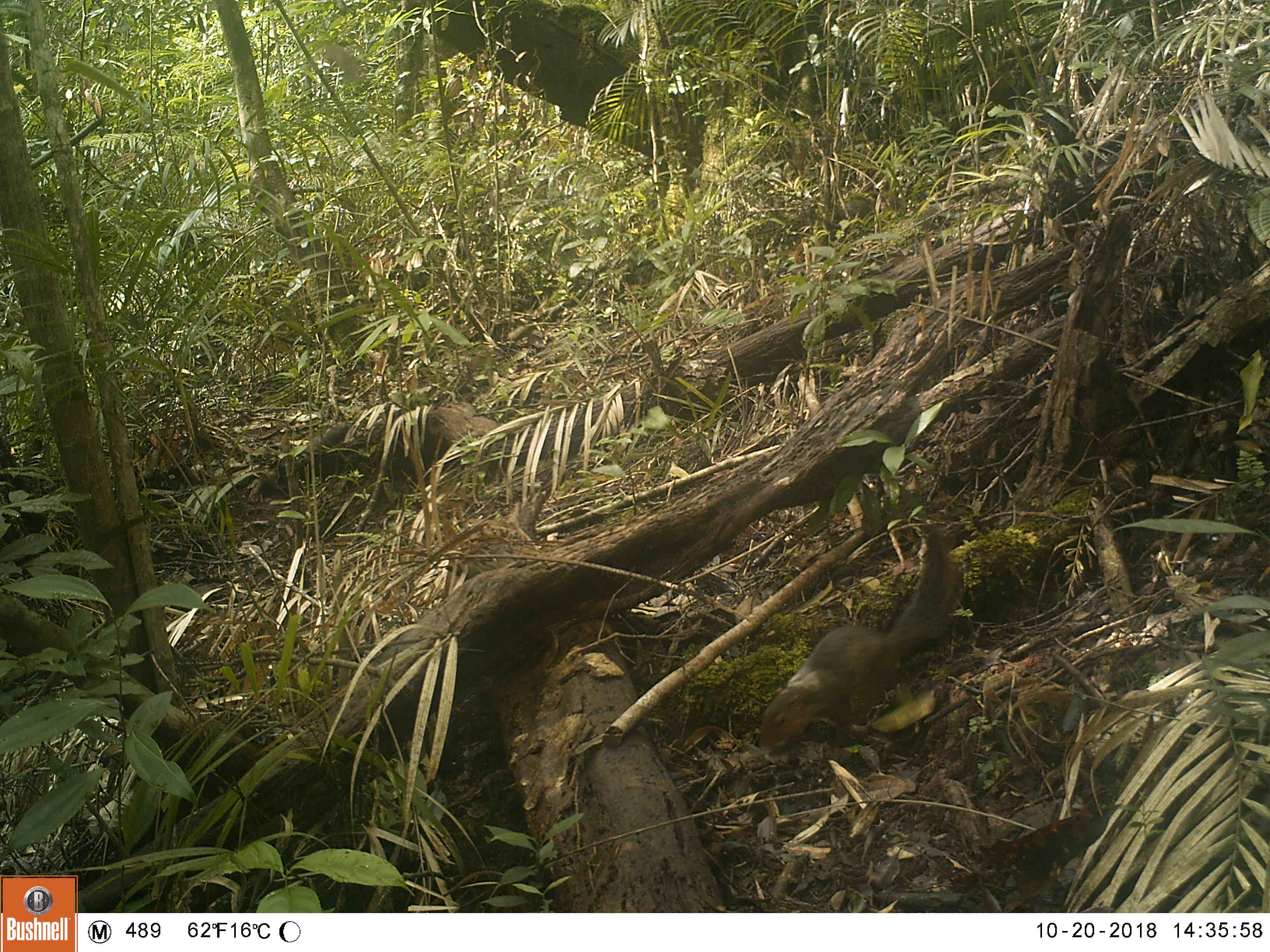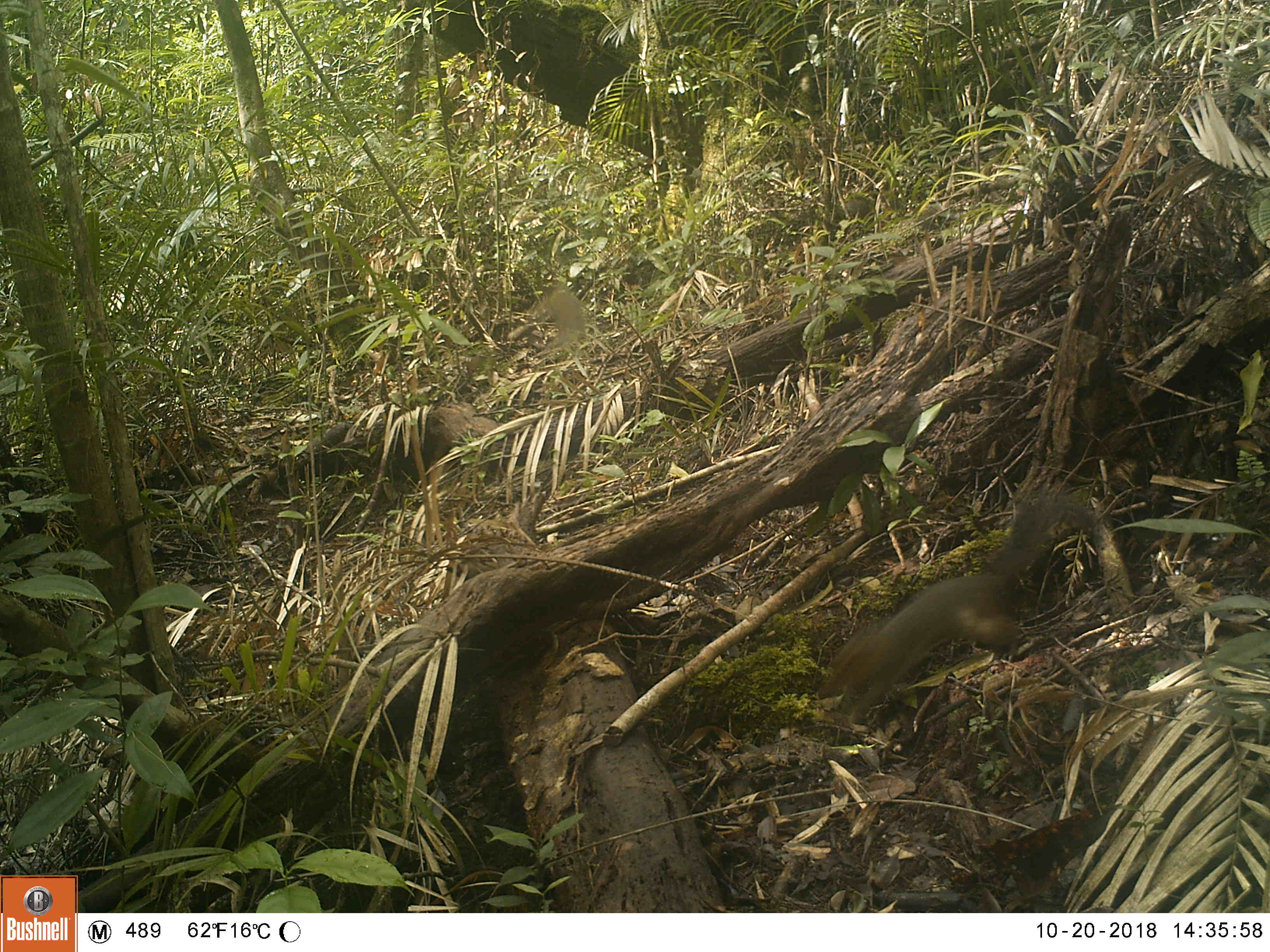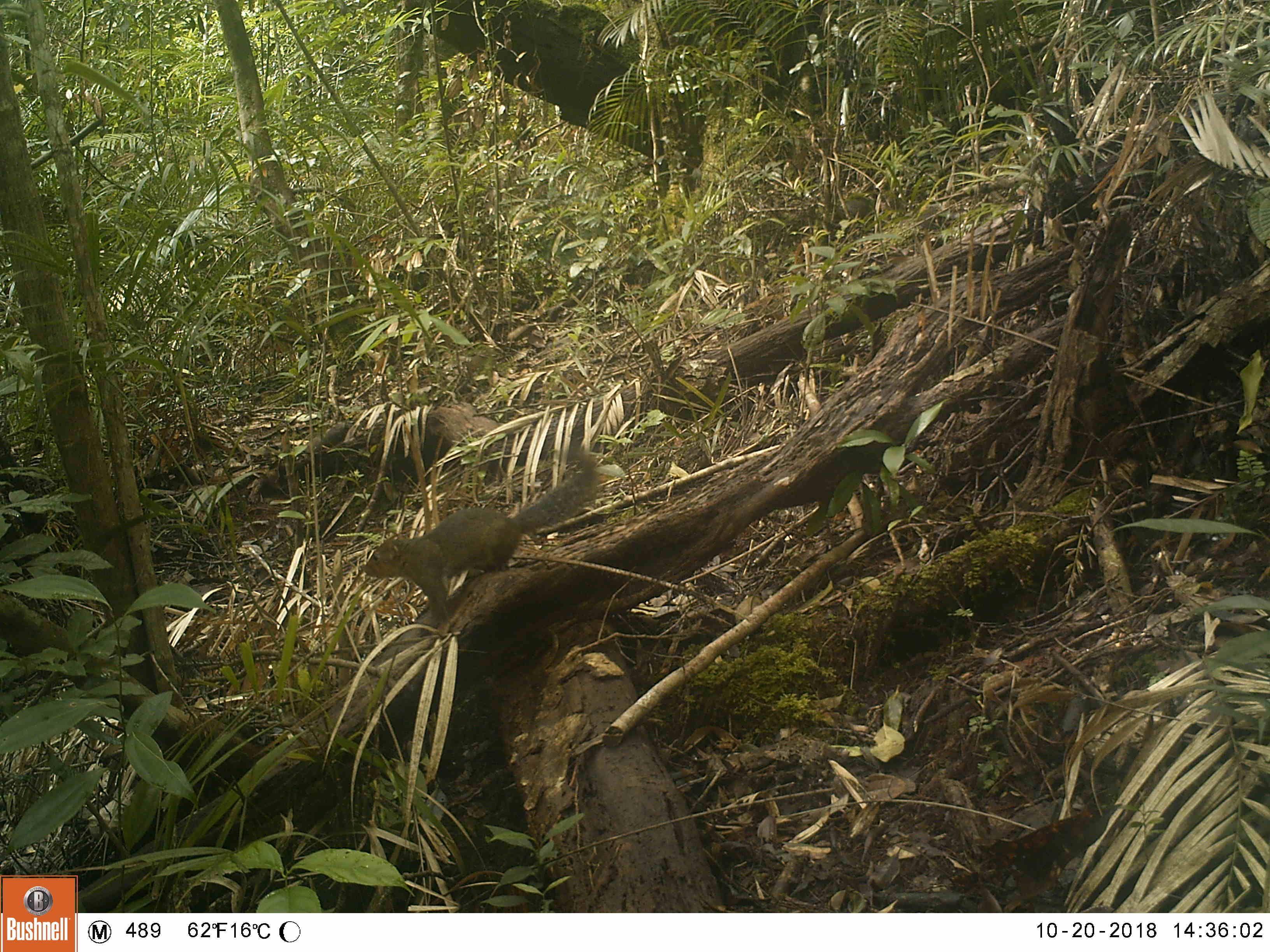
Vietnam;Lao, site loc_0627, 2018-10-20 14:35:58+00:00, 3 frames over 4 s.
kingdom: Animalia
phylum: Chordata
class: Mammalia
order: Rodentia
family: Sciuridae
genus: Dremomys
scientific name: Dremomys rufigenis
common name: red-cheeked squirrel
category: red cheeked squirrel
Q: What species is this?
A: Red cheeked squirrel (red-cheeked squirrel) (Dremomys rufigenis).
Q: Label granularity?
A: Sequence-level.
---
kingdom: Animalia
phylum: Chordata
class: Aves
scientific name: Aves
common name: bird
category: unidentified bird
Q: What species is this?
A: Unidentified bird (bird) (Aves).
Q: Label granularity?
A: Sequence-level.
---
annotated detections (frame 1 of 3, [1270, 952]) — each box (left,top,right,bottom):
red cheeked squirrel: (758,527,961,757)